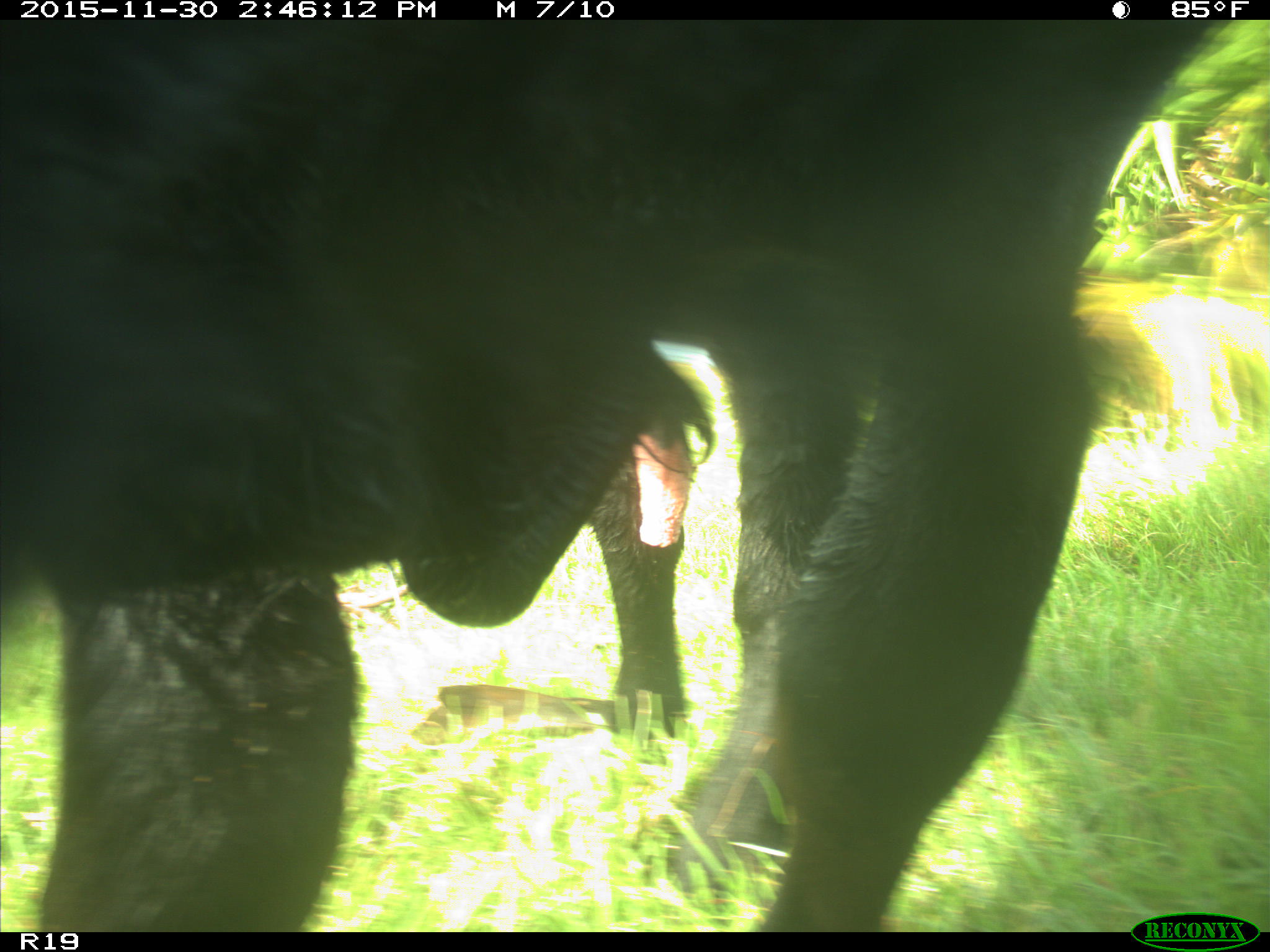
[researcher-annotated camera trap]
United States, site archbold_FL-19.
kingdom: Animalia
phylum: Chordata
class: Mammalia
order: Artiodactyla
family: Bovidae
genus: Bos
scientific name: Bos taurus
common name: domestic cow